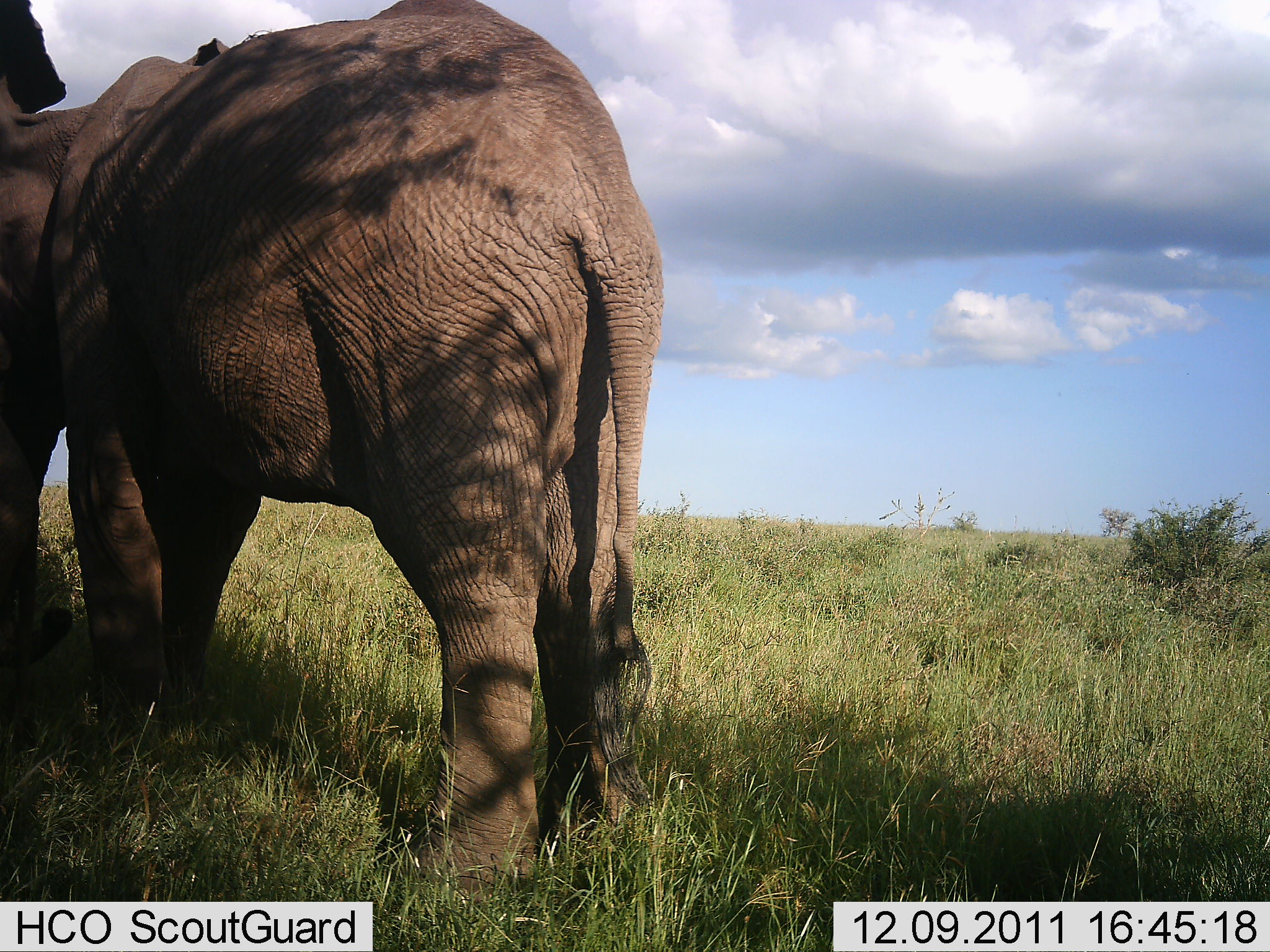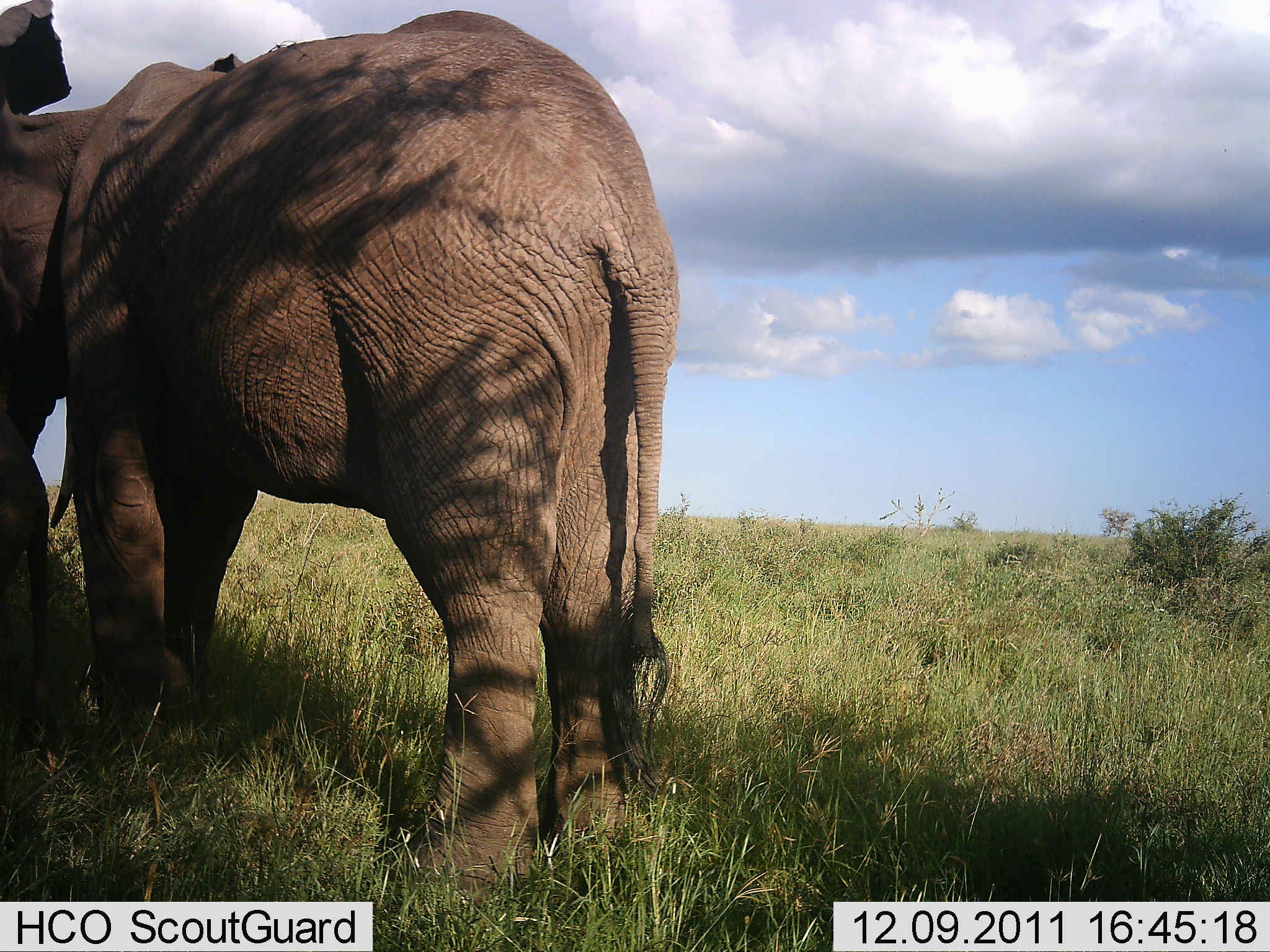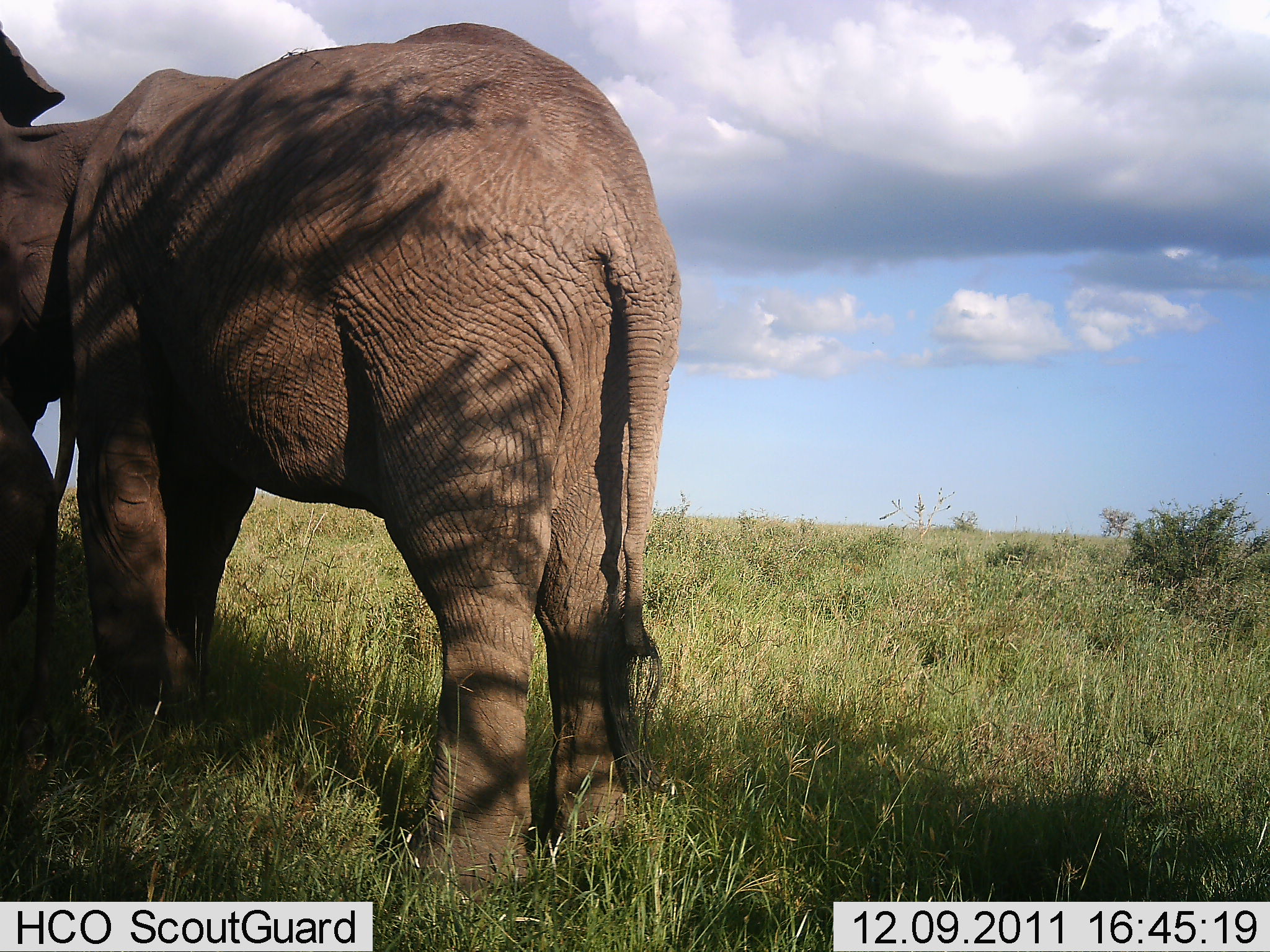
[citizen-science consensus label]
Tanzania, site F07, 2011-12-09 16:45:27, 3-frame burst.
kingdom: Animalia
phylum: Chordata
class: Mammalia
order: Proboscidea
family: Elephantidae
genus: Loxodonta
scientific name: Loxodonta africana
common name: african bush elephant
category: elephant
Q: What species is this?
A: Elephant (african bush elephant) (Loxodonta africana).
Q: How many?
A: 1.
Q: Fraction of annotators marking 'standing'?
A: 80%.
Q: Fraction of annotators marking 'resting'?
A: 0%.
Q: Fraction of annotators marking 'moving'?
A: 7%.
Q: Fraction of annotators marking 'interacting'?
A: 7%.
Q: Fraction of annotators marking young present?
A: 27%.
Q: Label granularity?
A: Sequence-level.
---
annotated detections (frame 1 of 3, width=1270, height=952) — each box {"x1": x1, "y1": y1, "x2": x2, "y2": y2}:
animal: {"x1": 0, "y1": 0, "x2": 666, "y2": 919}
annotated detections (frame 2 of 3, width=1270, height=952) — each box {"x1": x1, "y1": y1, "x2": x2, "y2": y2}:
animal: {"x1": 0, "y1": 1, "x2": 680, "y2": 912}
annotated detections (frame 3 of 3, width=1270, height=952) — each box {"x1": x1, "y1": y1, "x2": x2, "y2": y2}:
animal: {"x1": 2, "y1": 21, "x2": 683, "y2": 905}